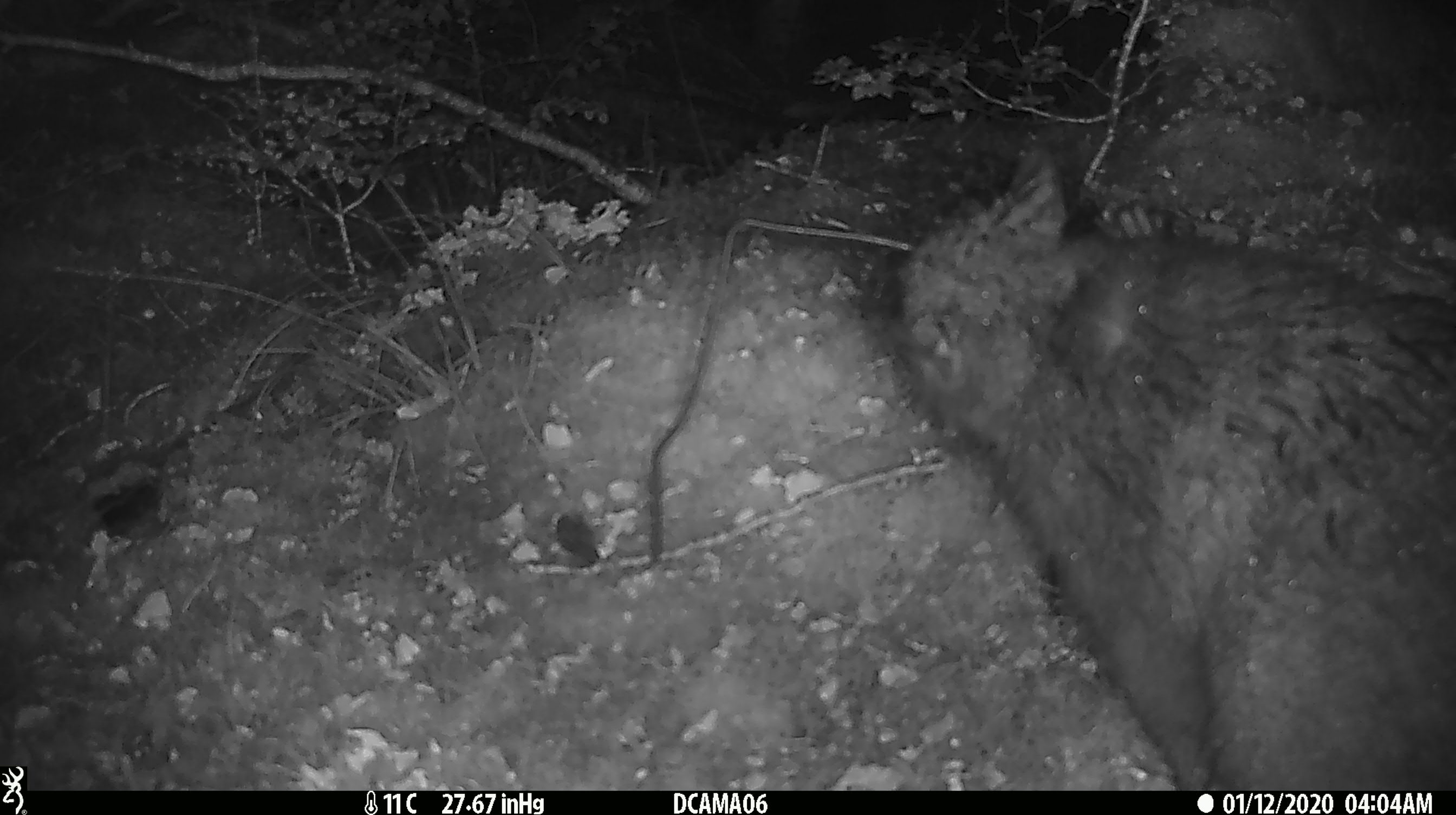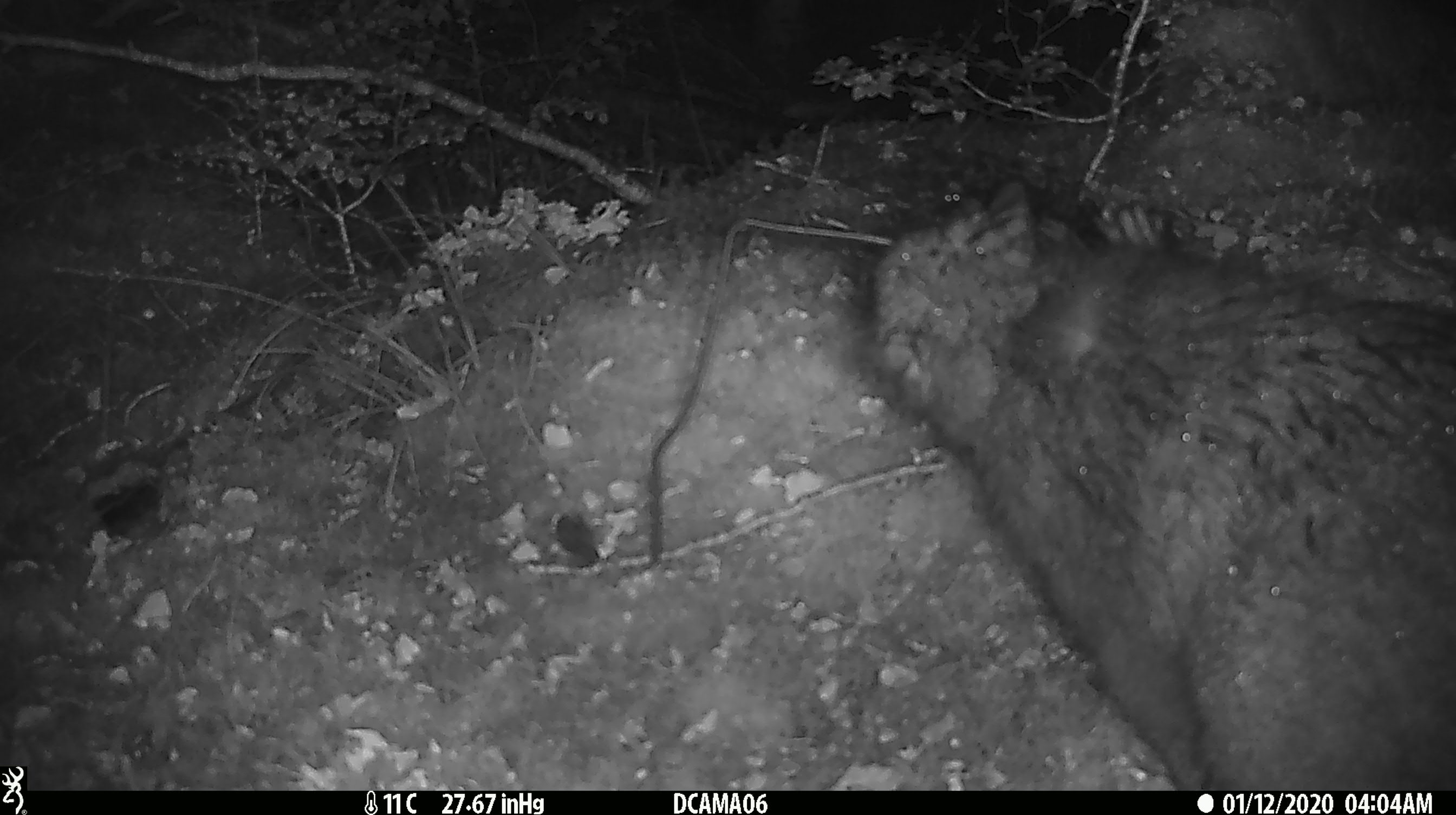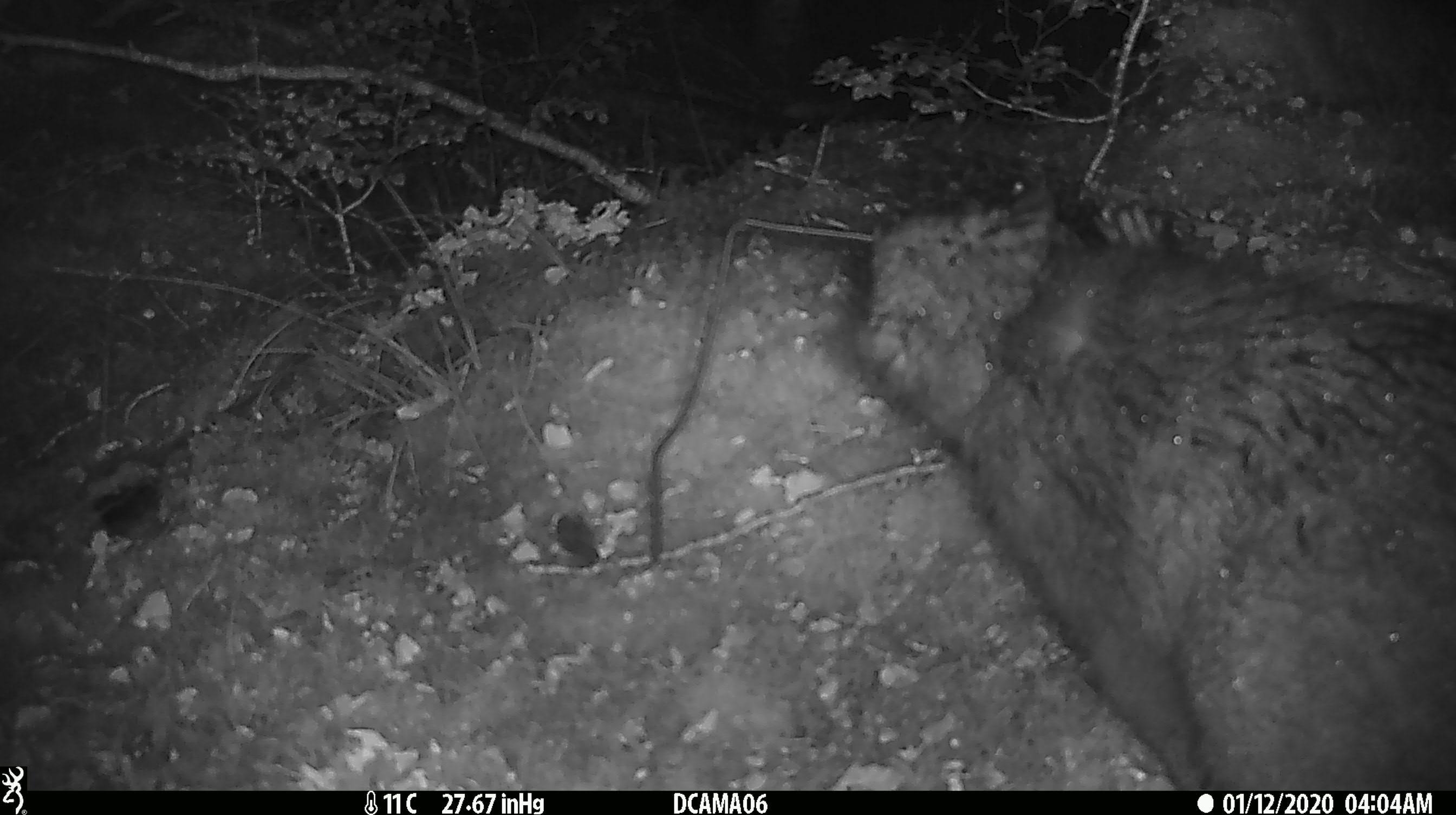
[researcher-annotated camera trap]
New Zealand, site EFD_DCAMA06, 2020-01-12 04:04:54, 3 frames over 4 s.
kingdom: Animalia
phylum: Chordata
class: Mammalia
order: Diprotodontia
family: Phalangeridae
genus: Trichosurus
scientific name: Trichosurus vulpecula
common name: common brushtail possum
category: possum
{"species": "possum (common brushtail possum) (Trichosurus vulpecula)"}